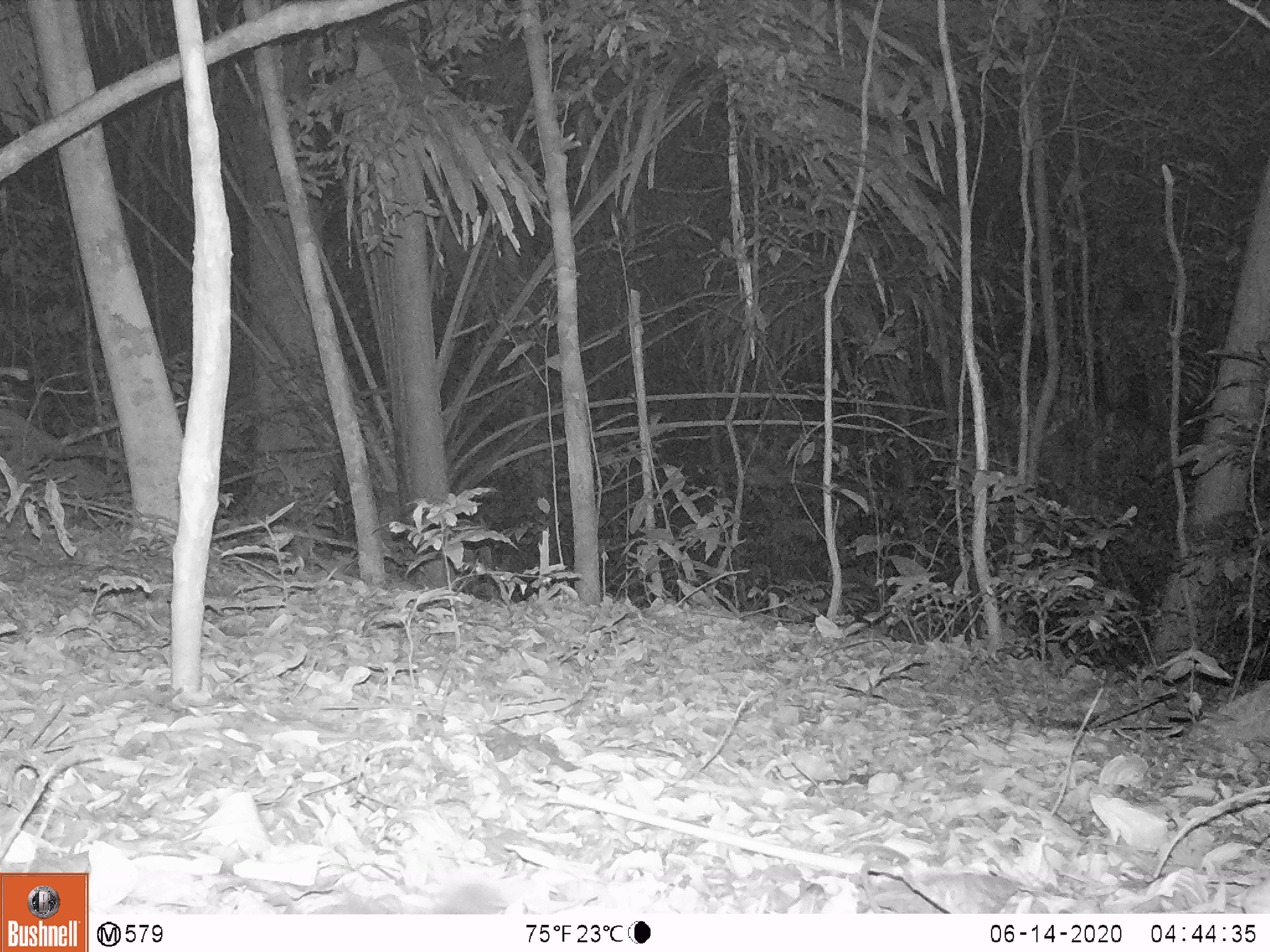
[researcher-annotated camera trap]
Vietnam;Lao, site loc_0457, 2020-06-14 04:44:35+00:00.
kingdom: Animalia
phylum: Chordata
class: Mammalia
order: Carnivora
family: Mustelidae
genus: Melogale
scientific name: Melogale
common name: ferret badger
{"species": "ferret badger (Melogale)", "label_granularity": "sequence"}